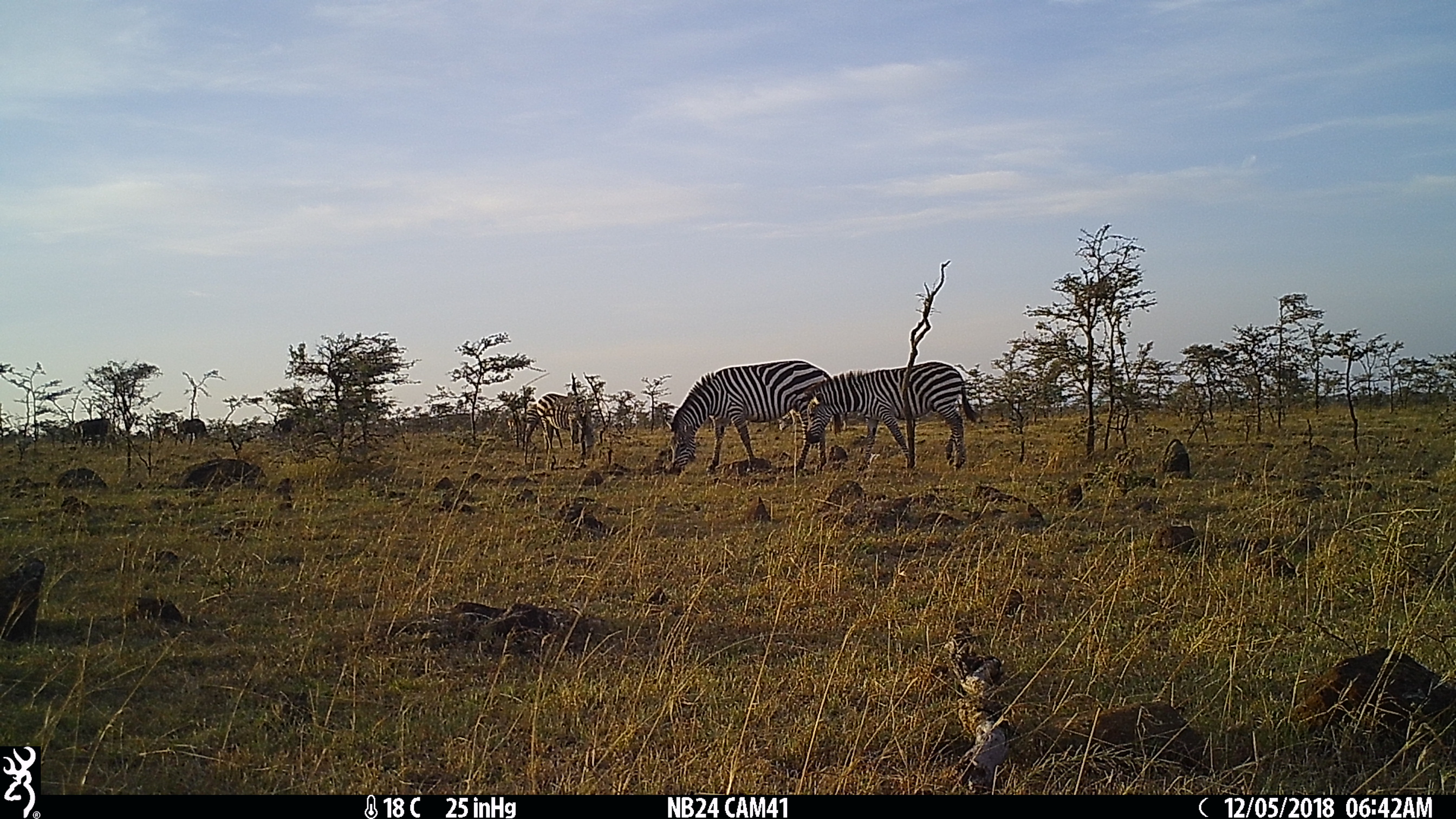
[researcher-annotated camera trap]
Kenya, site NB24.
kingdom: Animalia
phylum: Chordata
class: Mammalia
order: Perissodactyla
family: Equidae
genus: Equus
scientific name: Equus quagga burchellii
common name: burchell's zebra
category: zebra